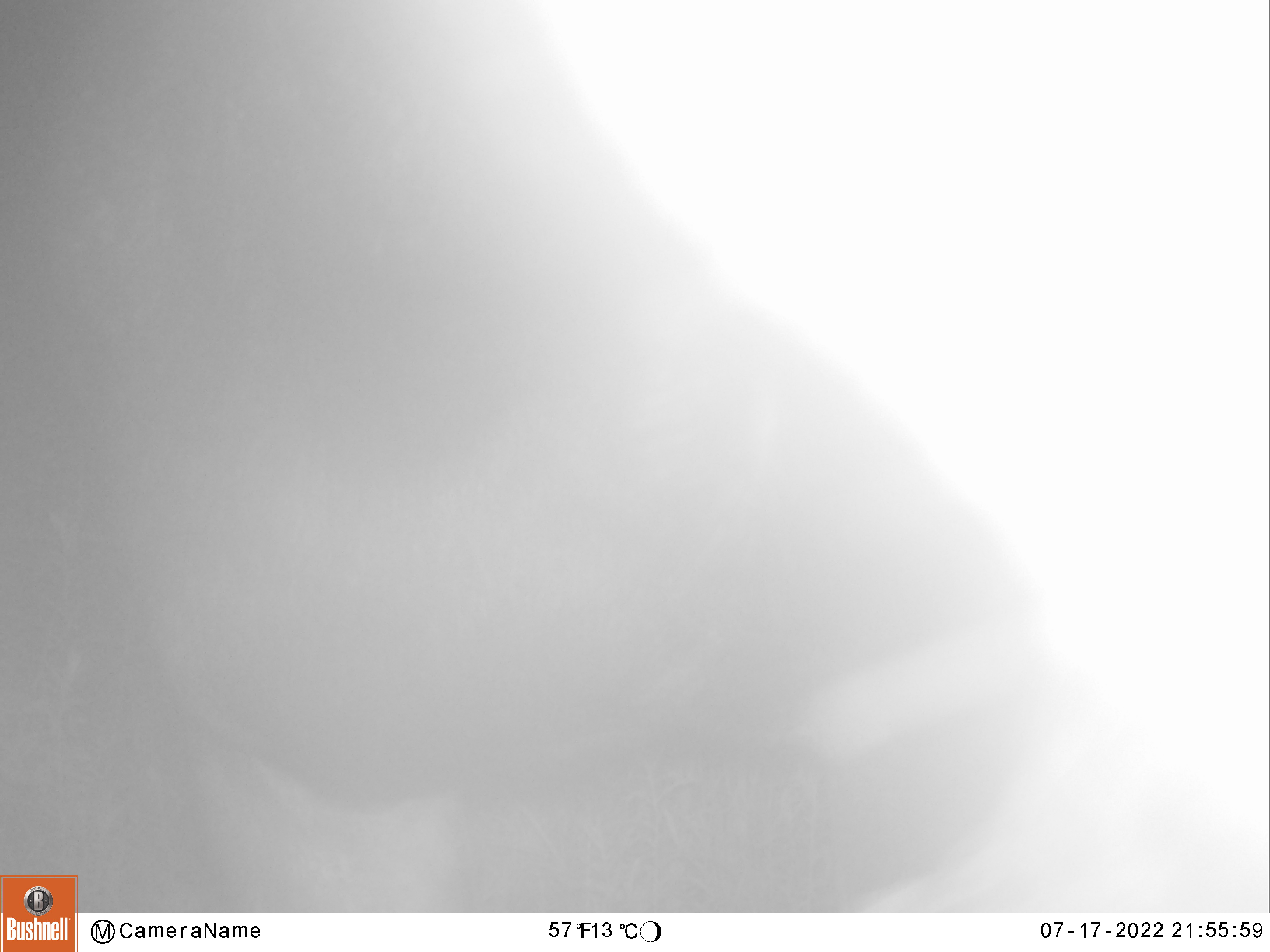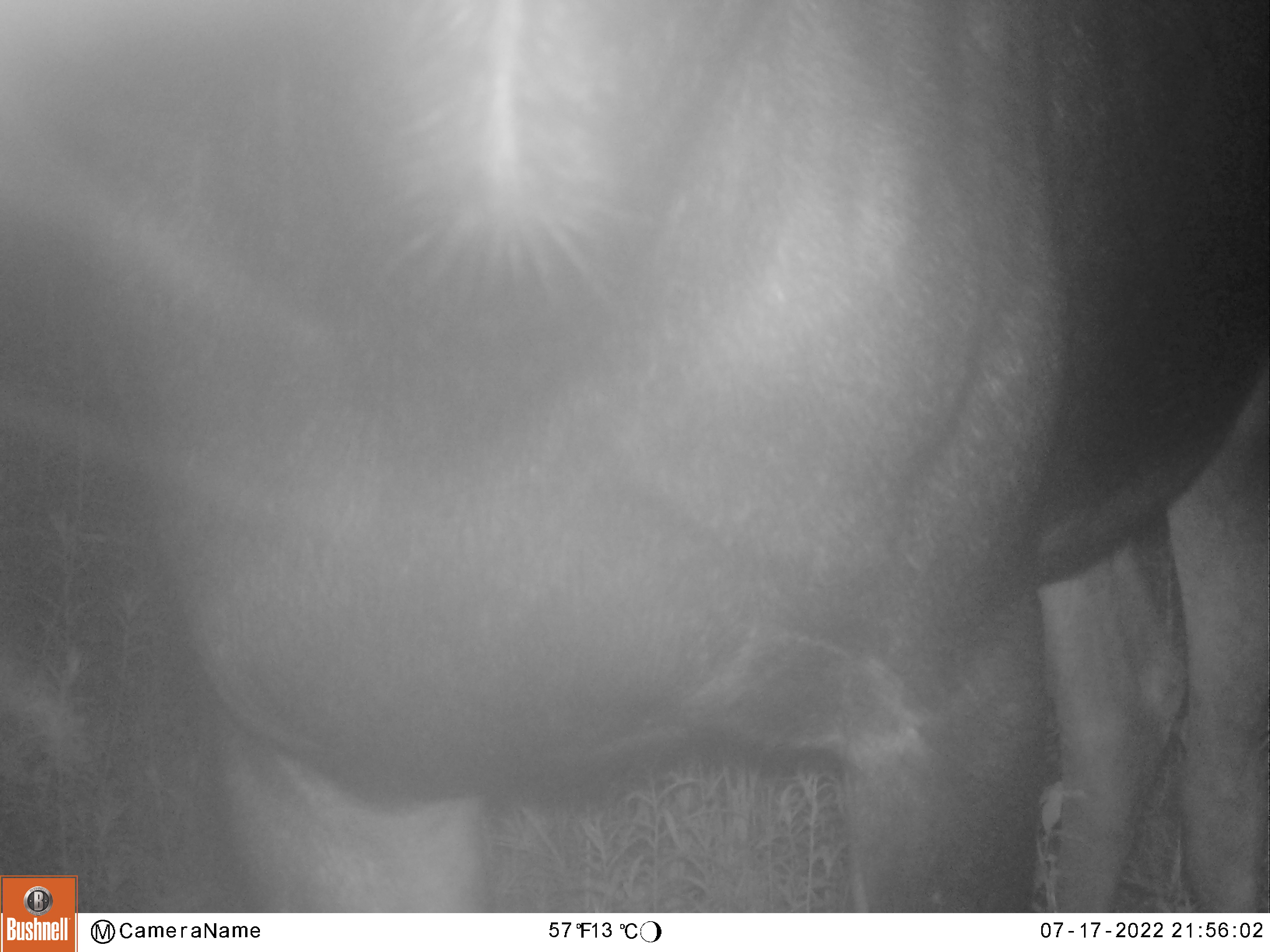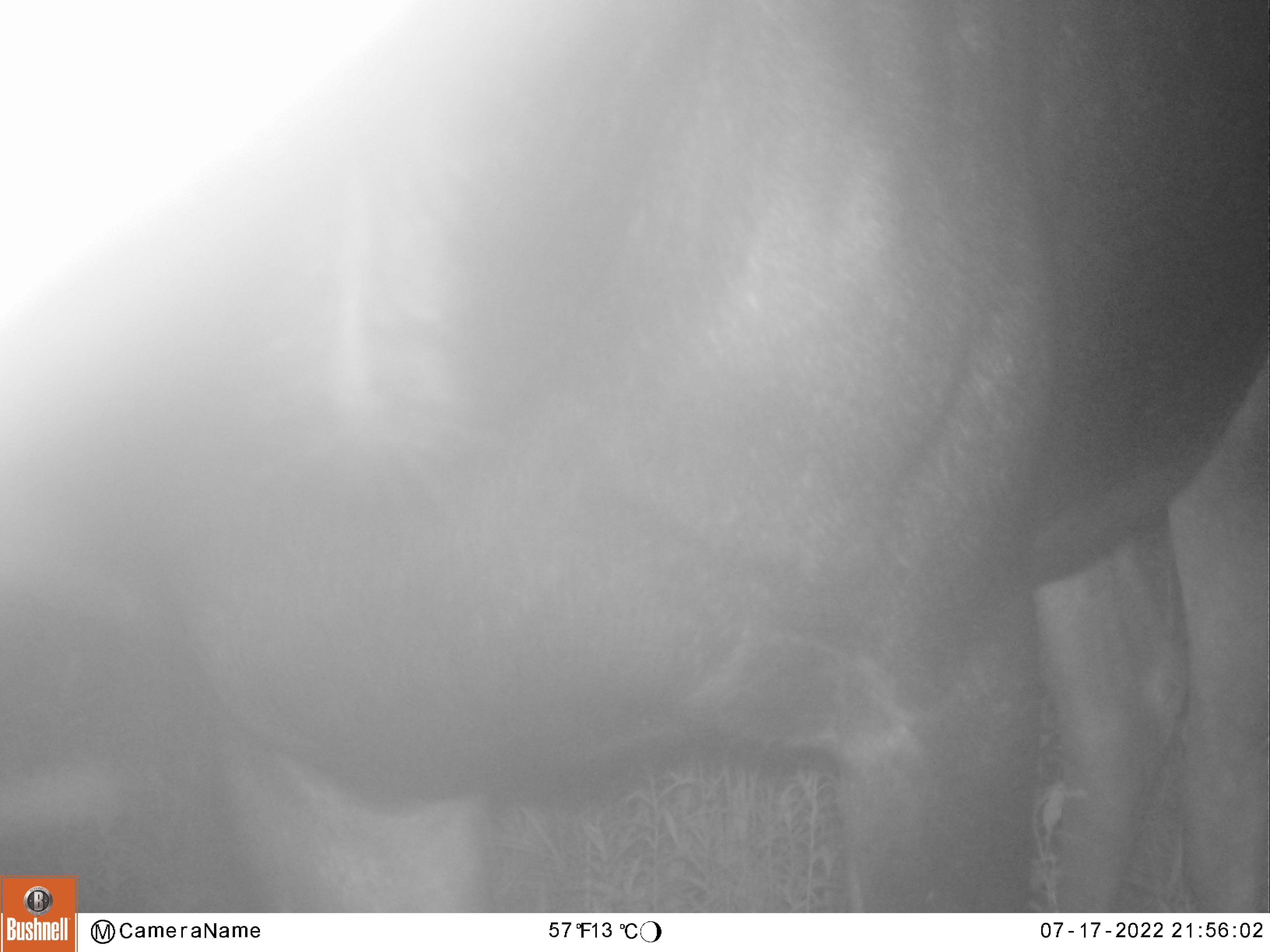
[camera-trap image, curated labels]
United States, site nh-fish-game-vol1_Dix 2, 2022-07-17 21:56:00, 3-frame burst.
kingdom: Animalia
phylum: Chordata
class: Mammalia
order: Artiodactyla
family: Cervidae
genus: Alces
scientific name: Alces alces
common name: moose